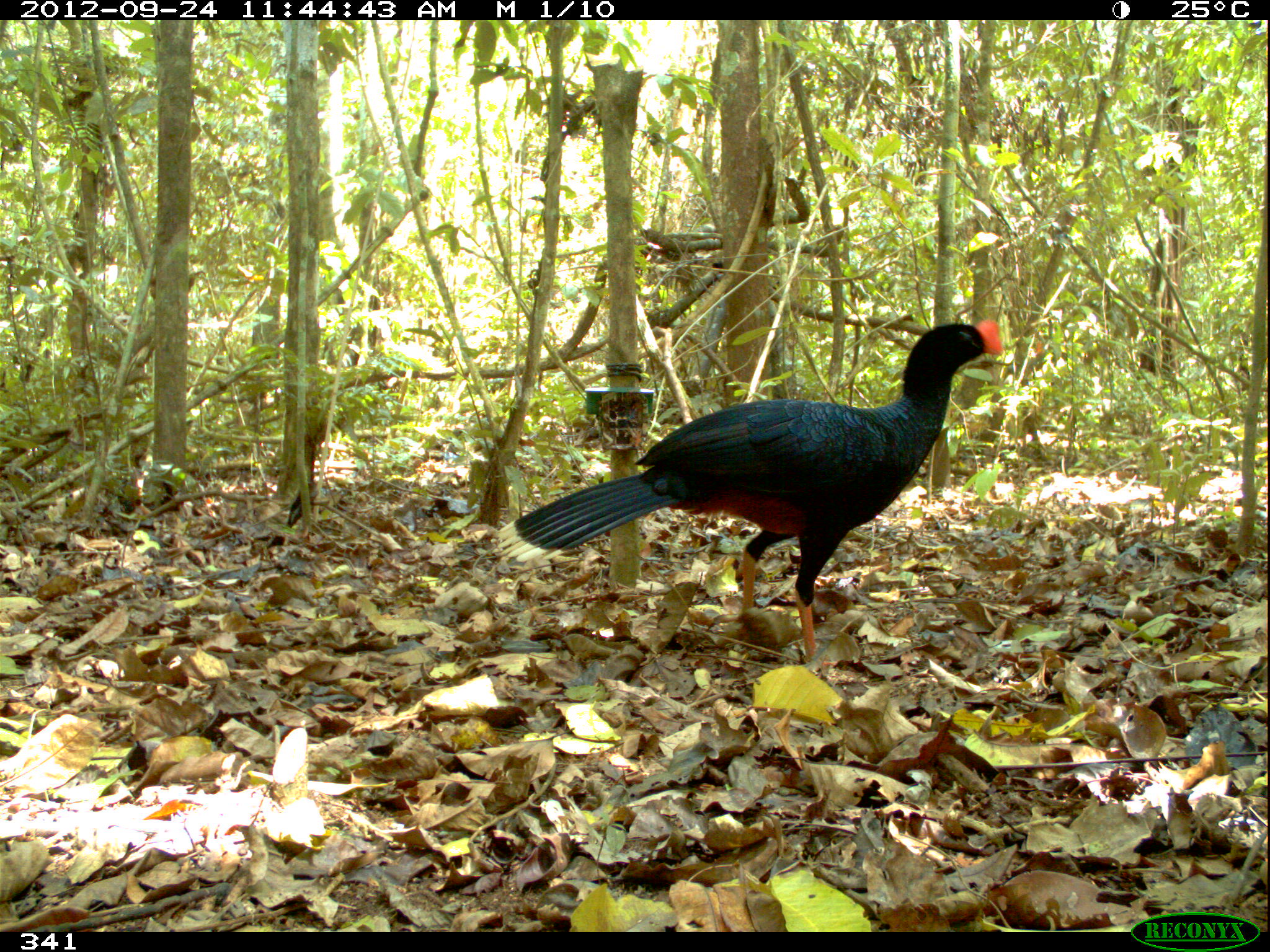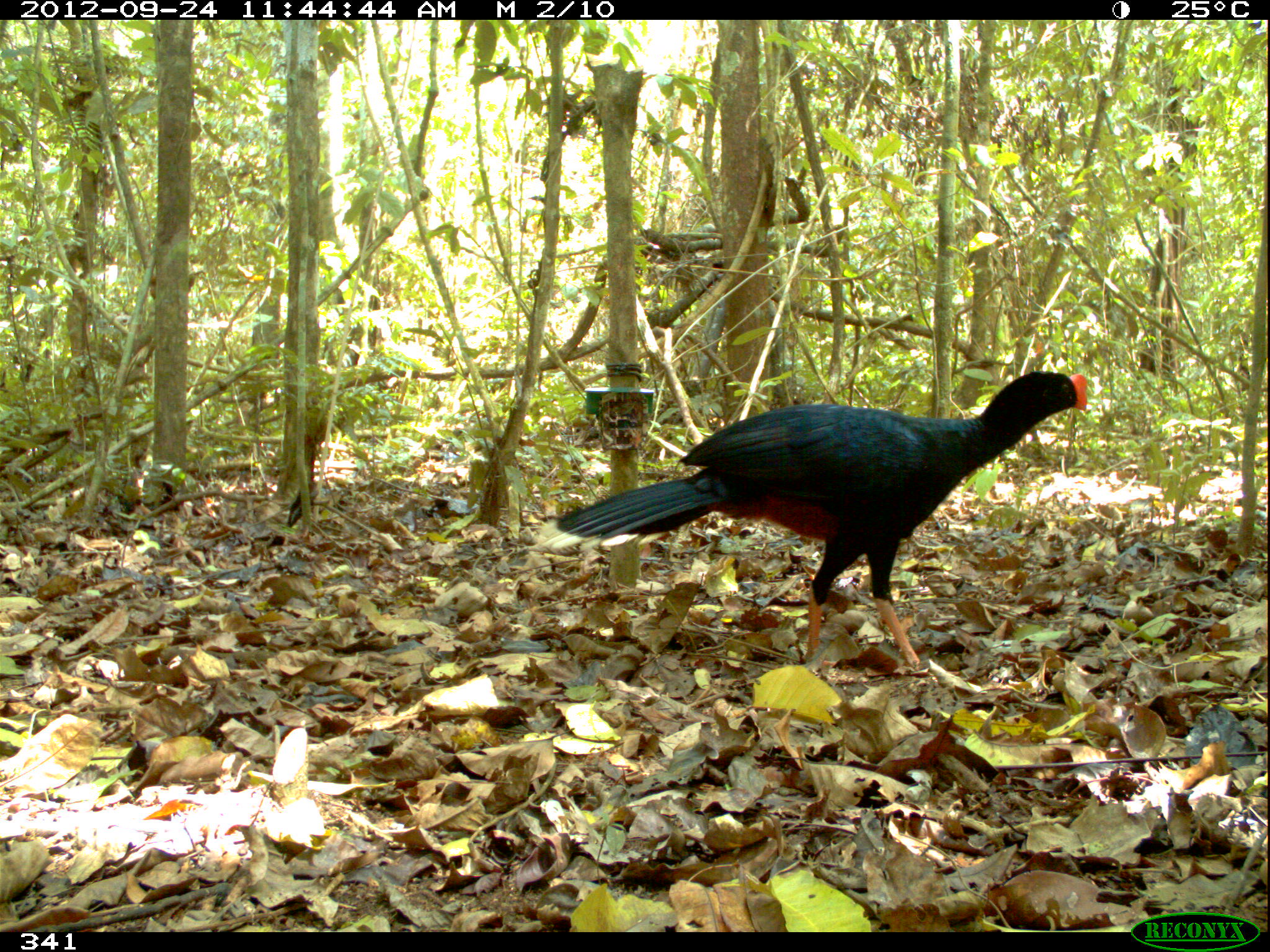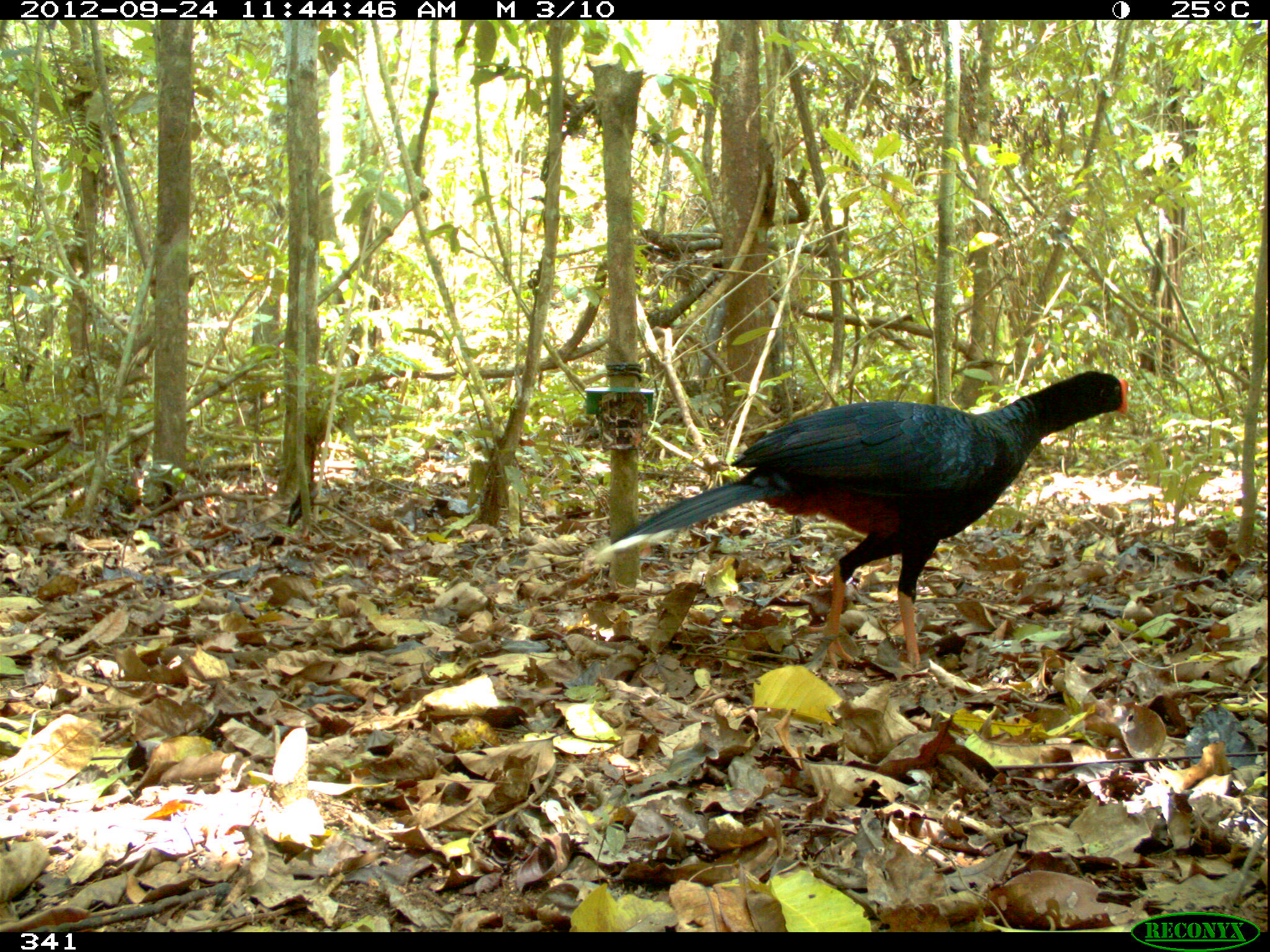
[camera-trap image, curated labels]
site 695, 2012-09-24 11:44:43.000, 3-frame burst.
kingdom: Animalia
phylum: Chordata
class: Aves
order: Galliformes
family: Cracidae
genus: Mitu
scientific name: Mitu tuberosum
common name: razor-billed curassow